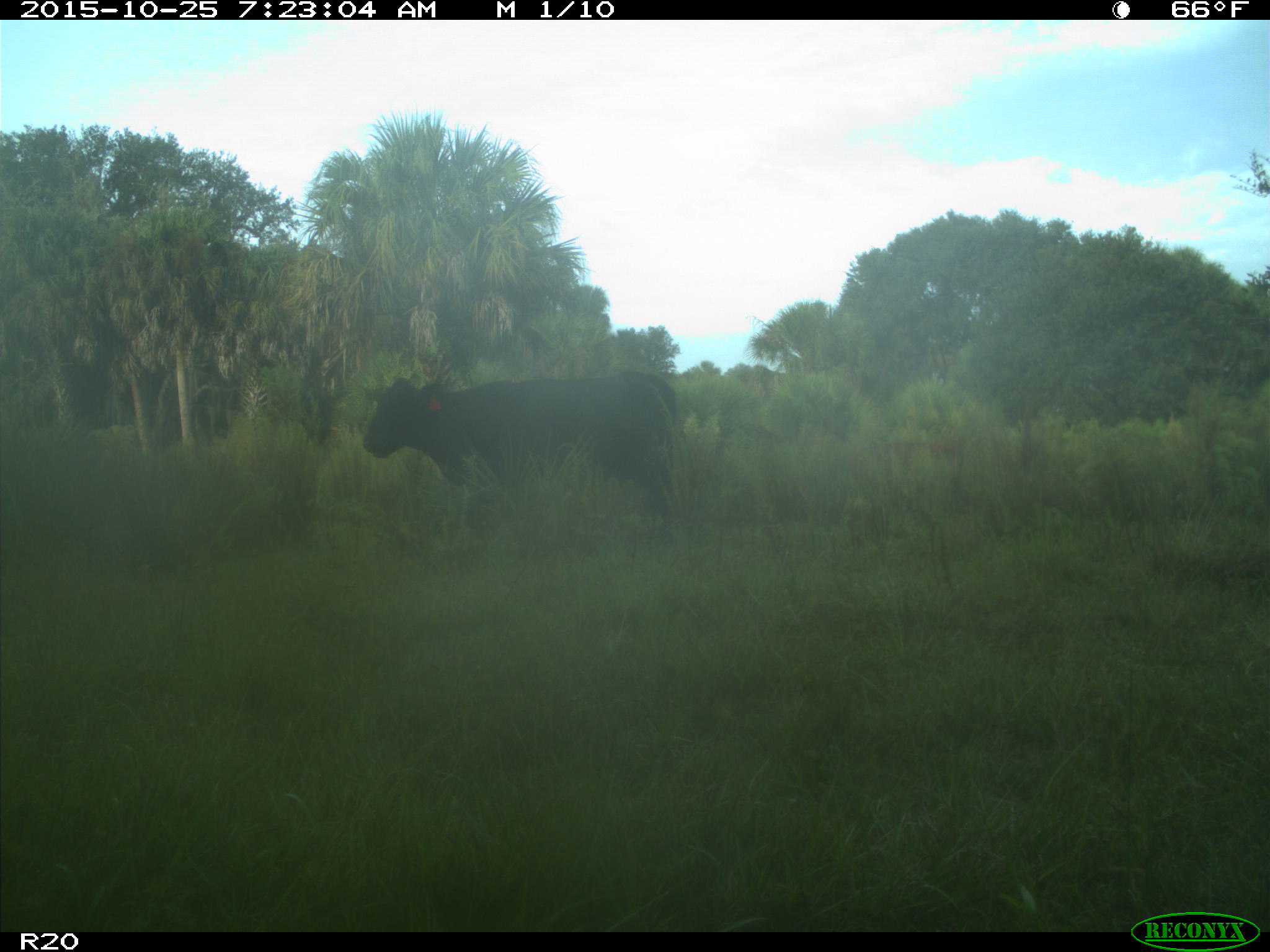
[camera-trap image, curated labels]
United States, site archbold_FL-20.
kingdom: Animalia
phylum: Chordata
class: Mammalia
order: Artiodactyla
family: Bovidae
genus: Bos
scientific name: Bos taurus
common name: domestic cow